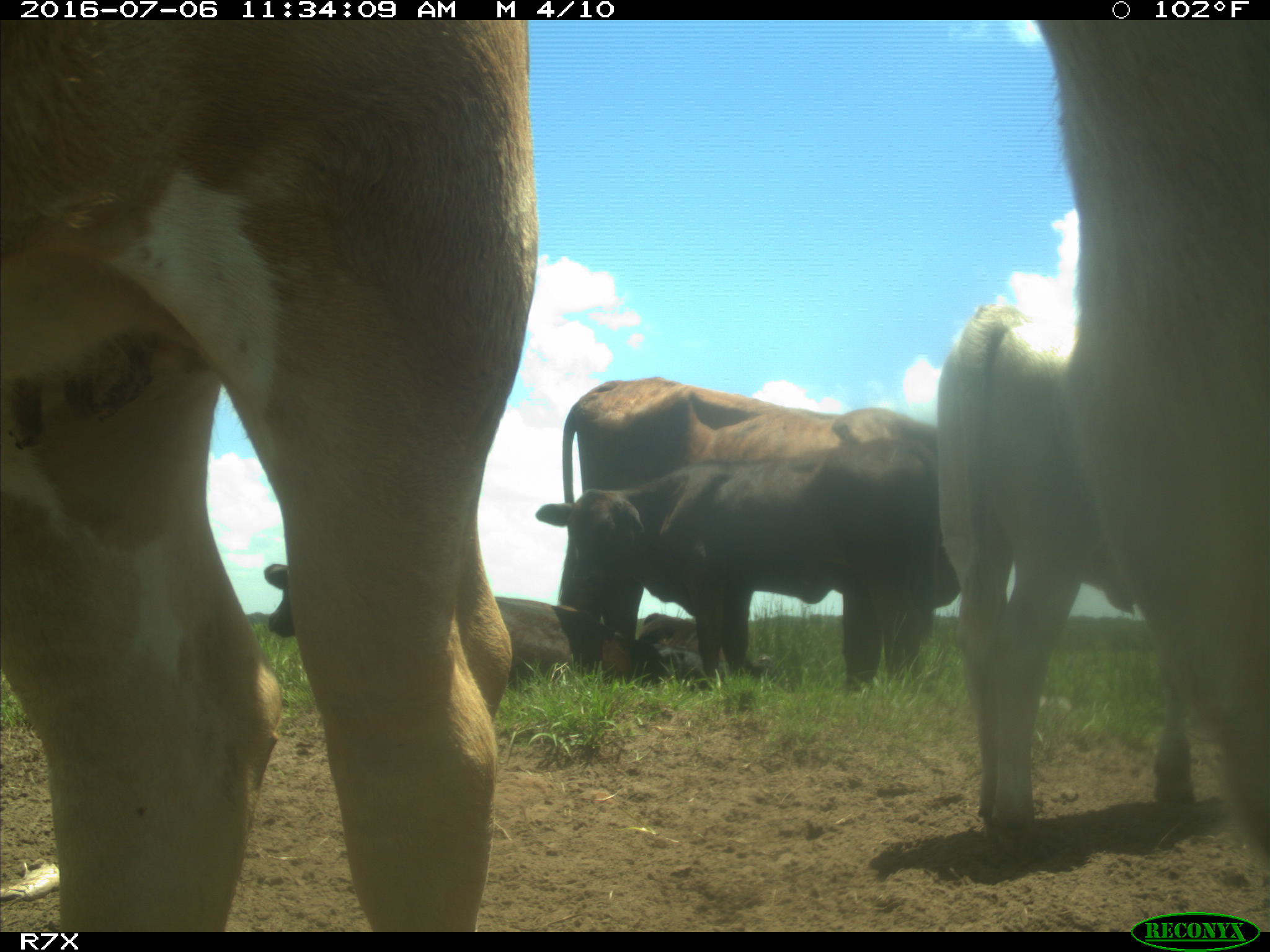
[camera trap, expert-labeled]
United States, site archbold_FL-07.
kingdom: Animalia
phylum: Chordata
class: Mammalia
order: Artiodactyla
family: Bovidae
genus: Bos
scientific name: Bos taurus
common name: domestic cow